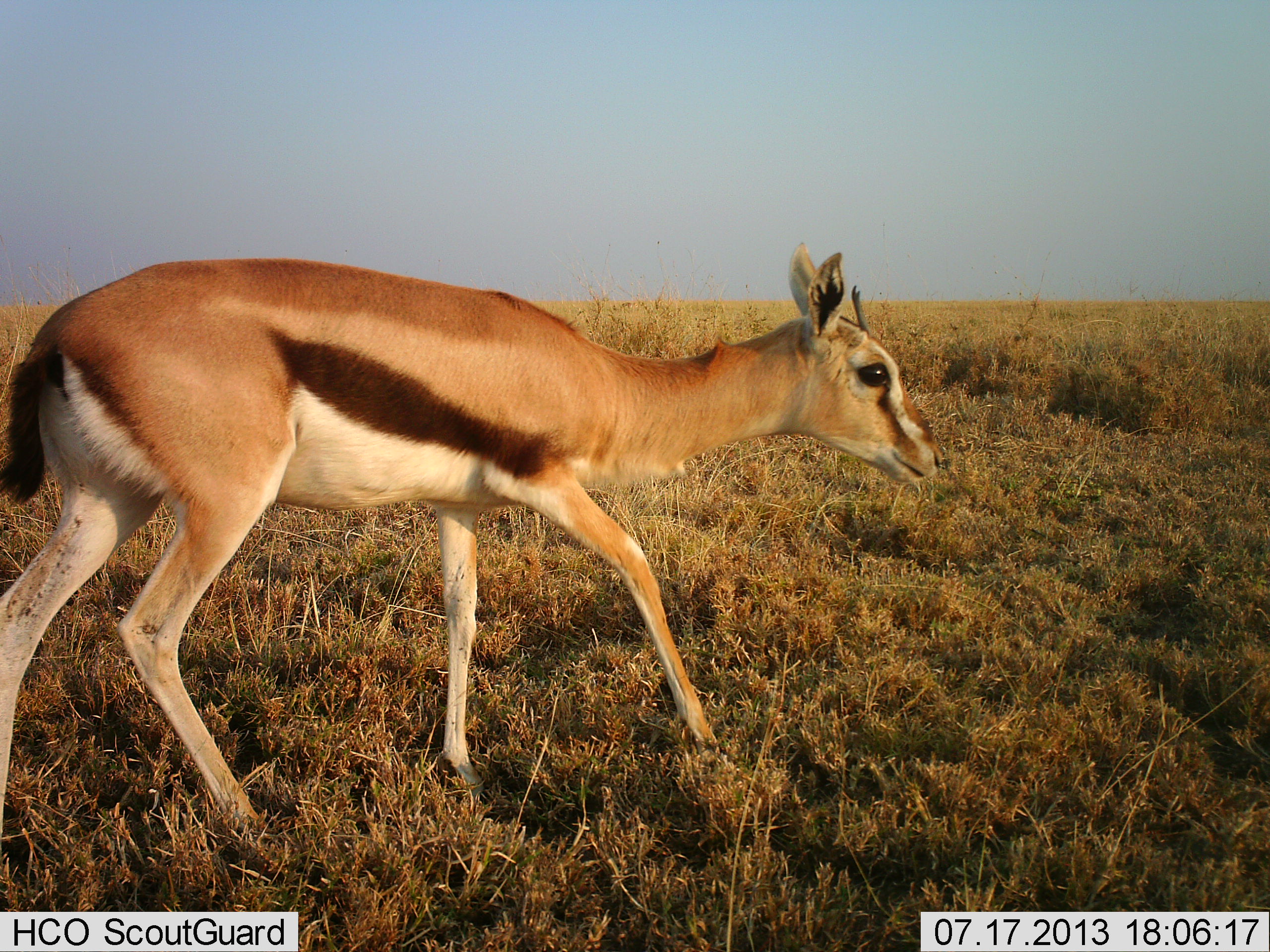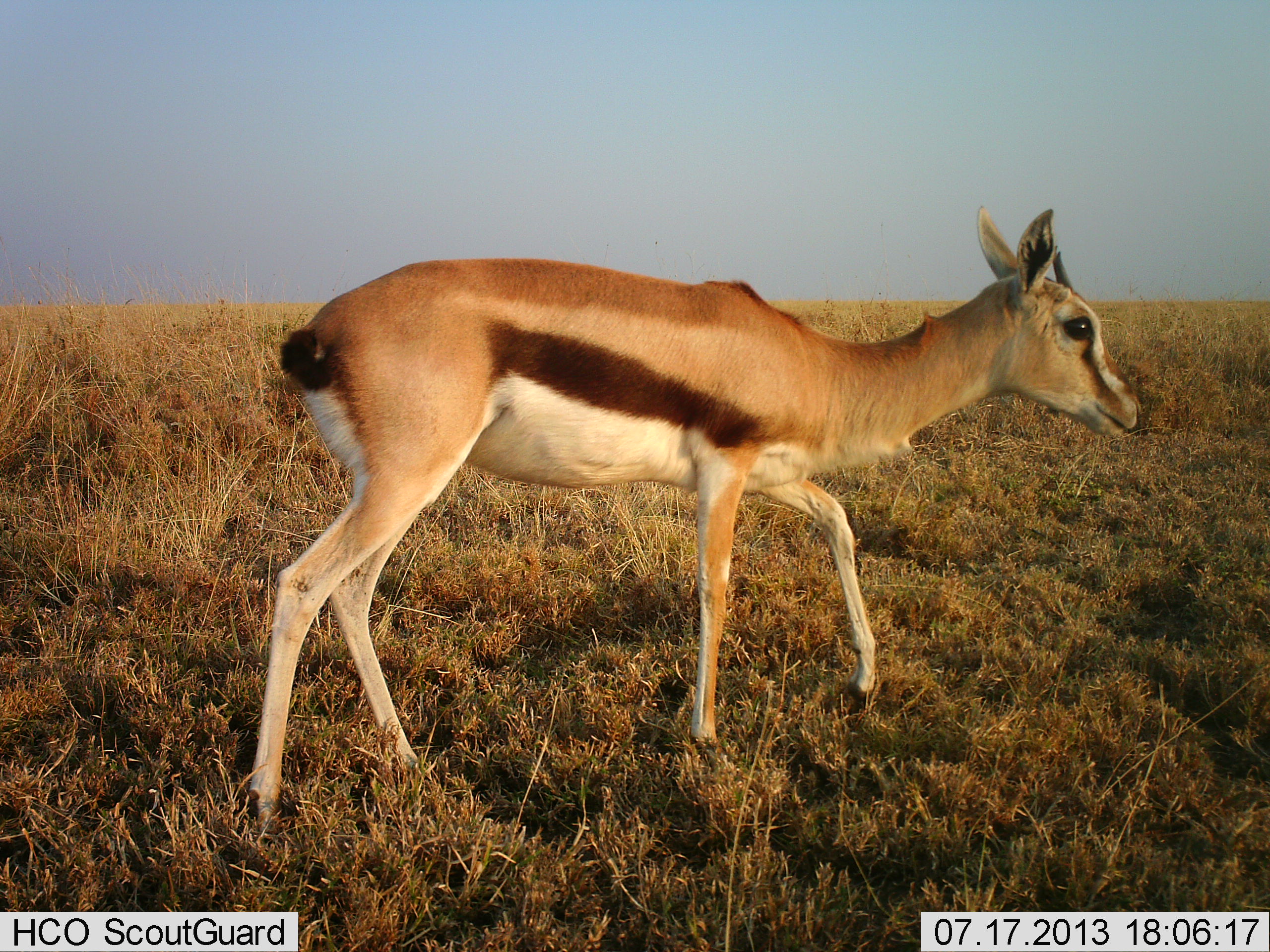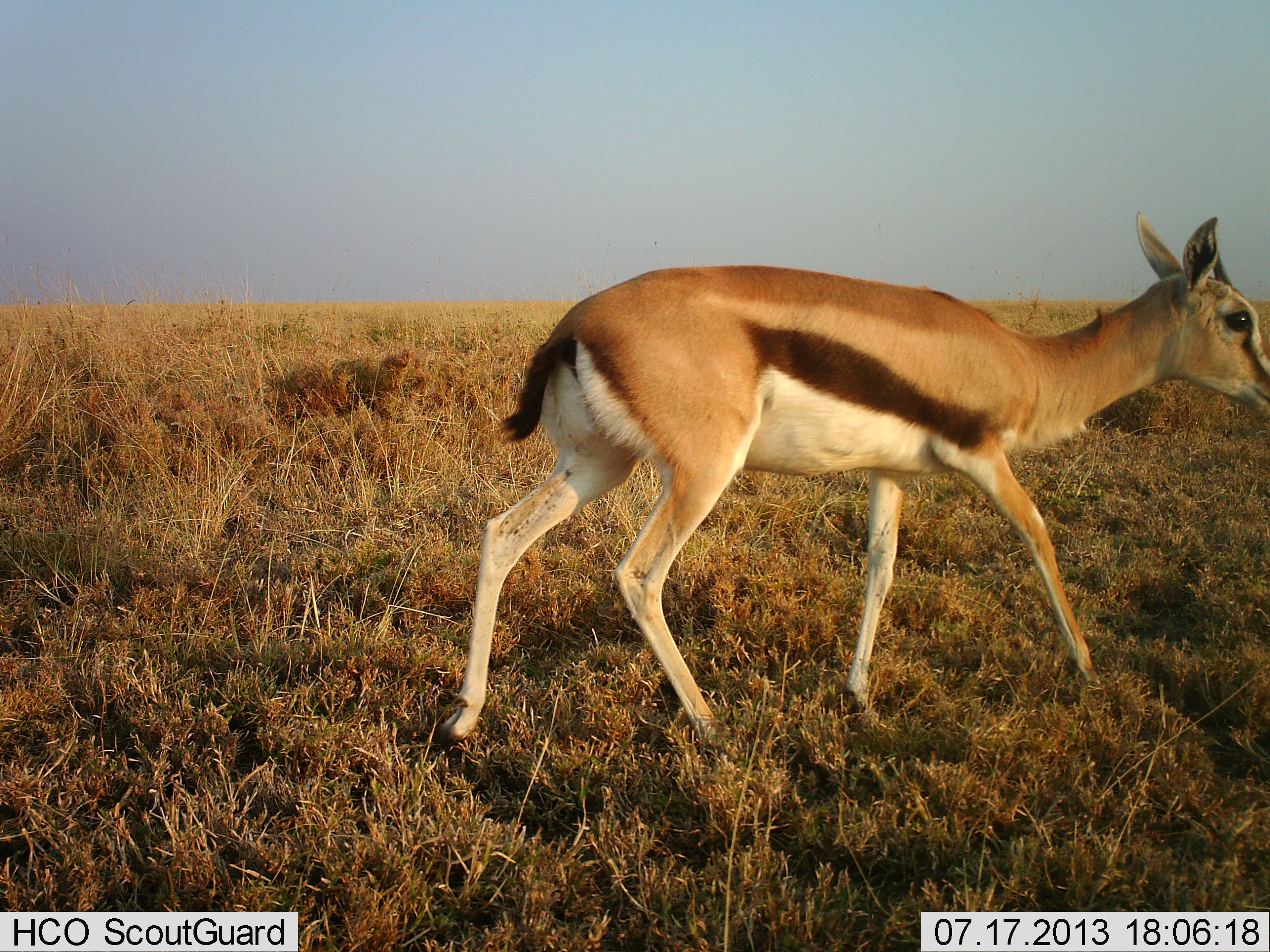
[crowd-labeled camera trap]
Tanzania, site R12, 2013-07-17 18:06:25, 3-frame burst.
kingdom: Animalia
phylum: Chordata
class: Mammalia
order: Artiodactyla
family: Bovidae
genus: Eudorcas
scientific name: Eudorcas thomsonii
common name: thomson's gazelle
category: gazellethomsons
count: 1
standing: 7%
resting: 0%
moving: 93%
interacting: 0%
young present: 3%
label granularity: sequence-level